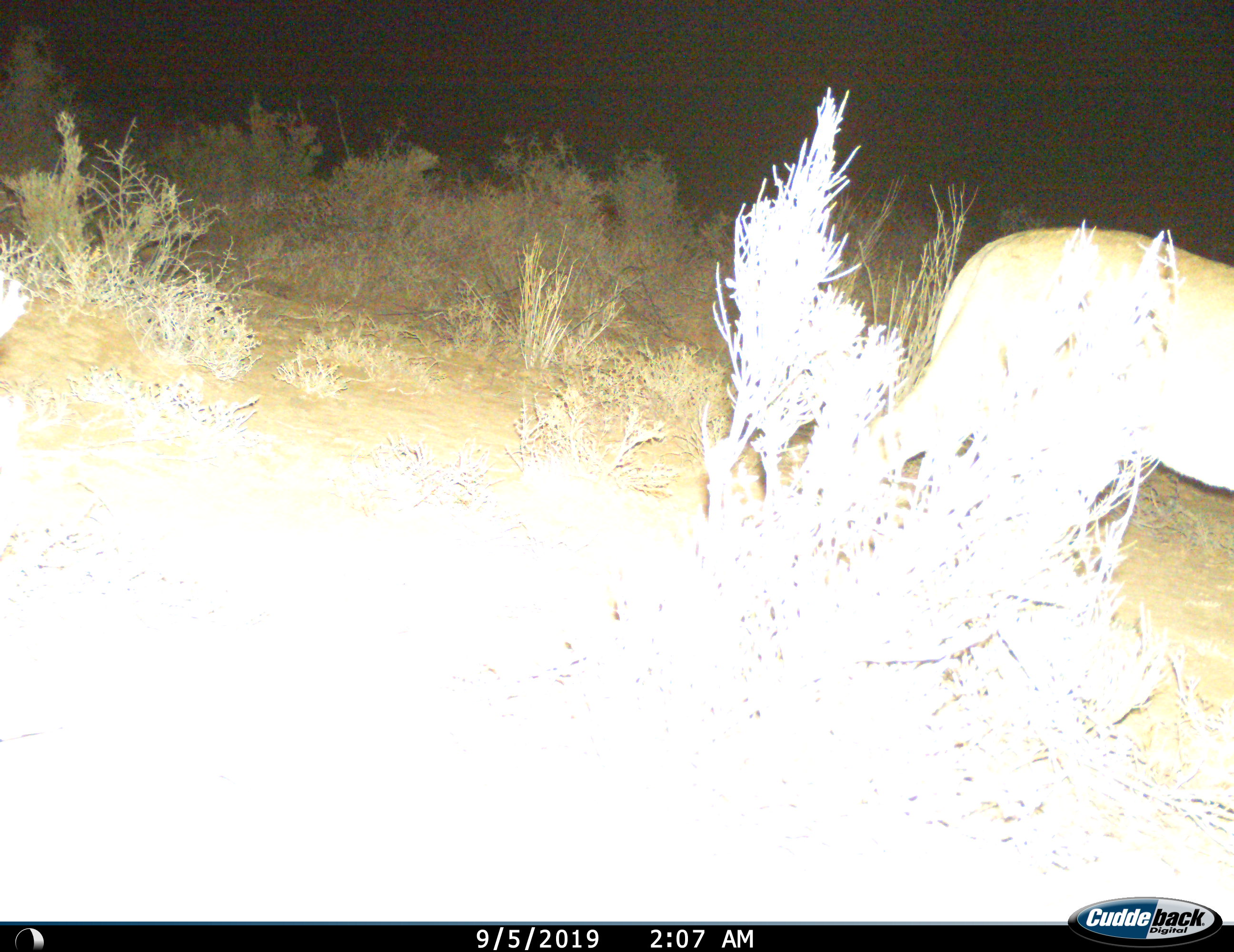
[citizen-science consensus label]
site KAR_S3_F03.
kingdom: Animalia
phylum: Chordata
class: Mammalia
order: Carnivora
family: Felidae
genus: Panthera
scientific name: Panthera leo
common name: lion female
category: lionfemale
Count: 1.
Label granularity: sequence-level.